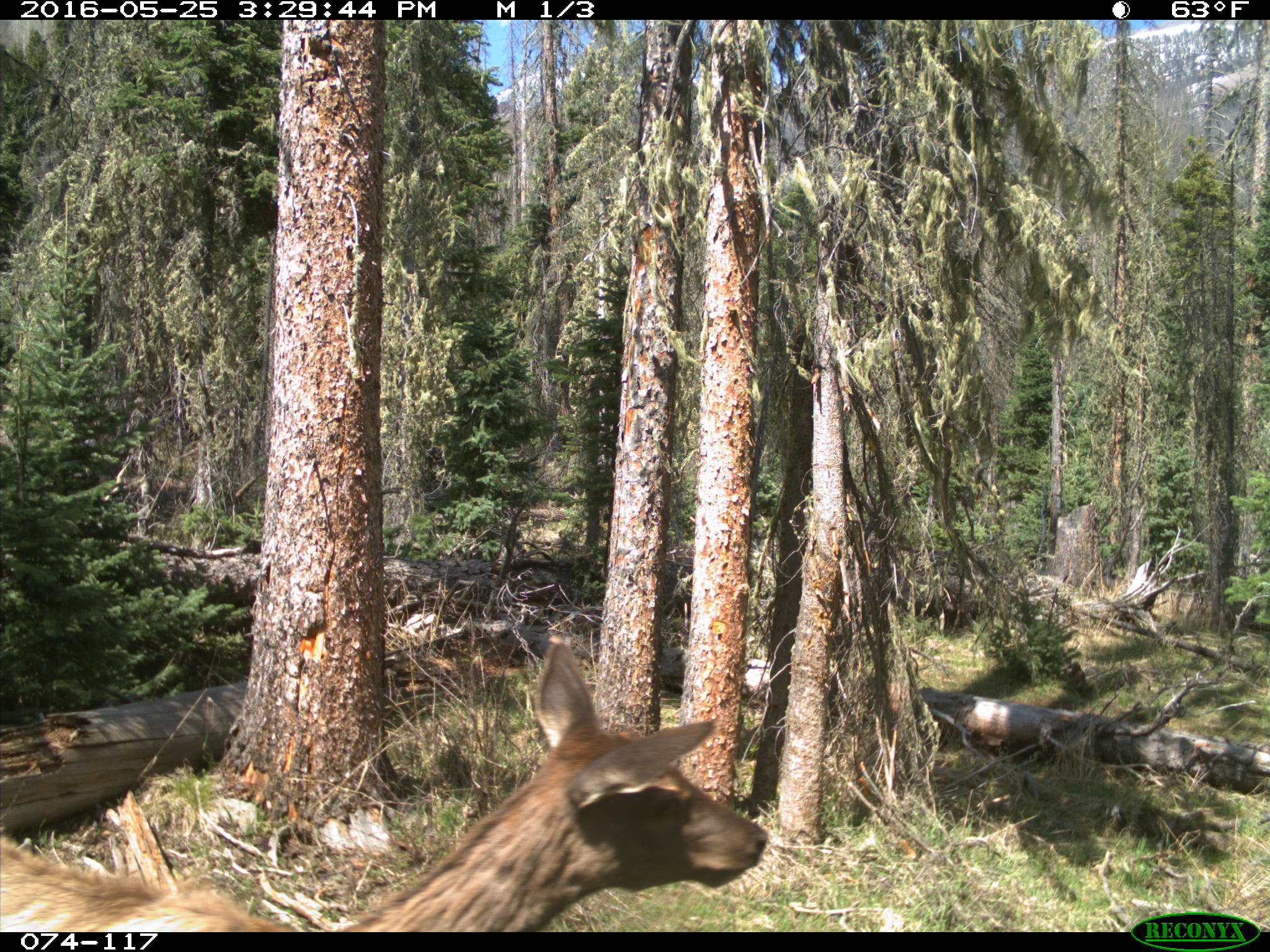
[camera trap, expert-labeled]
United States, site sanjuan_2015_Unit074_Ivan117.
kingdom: Animalia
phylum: Chordata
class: Mammalia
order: Artiodactyla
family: Cervidae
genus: Cervus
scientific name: Cervus elaphus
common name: red deer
Cervus elaphus (red deer).